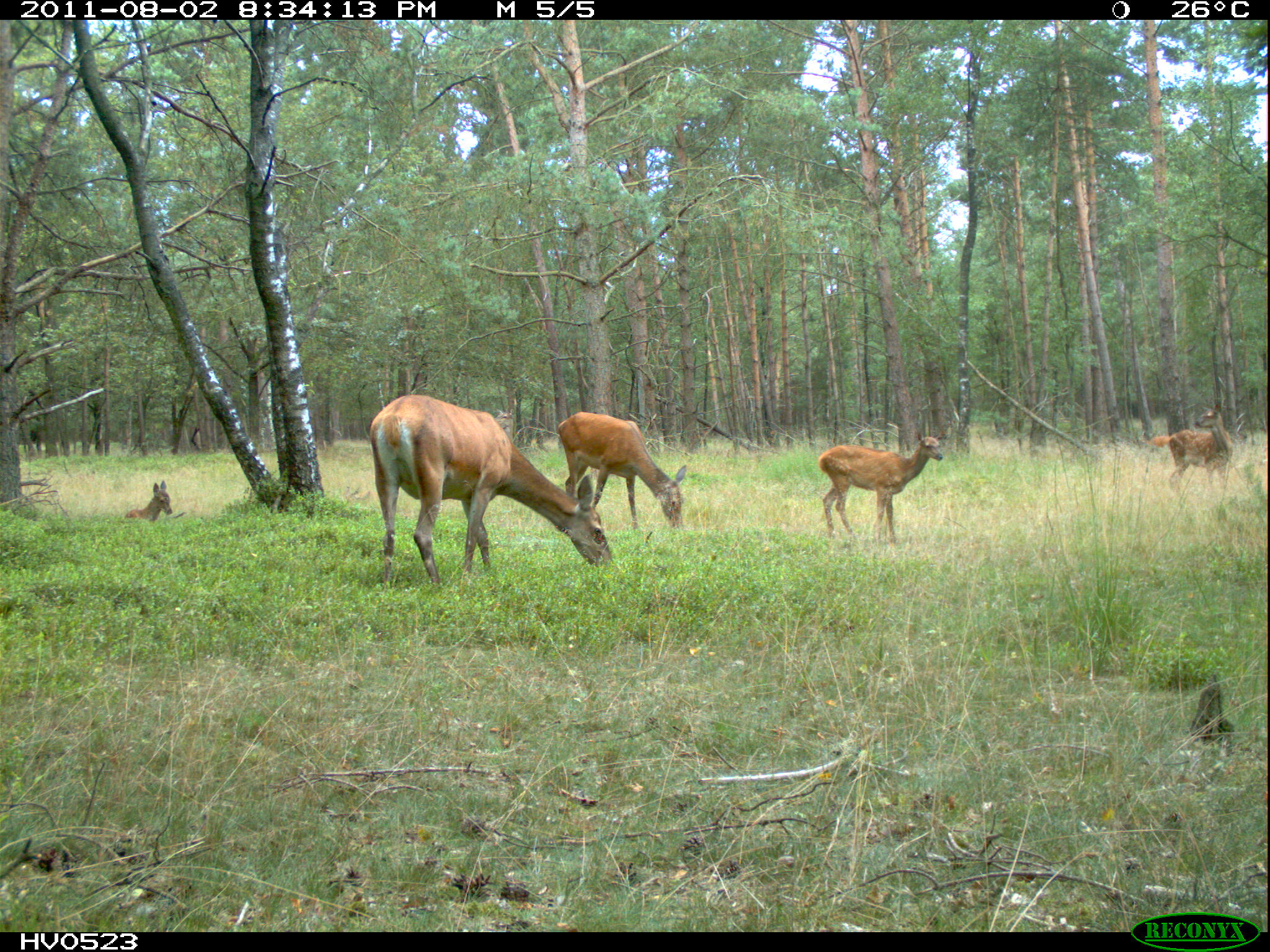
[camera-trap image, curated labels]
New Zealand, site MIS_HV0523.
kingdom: Animalia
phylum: Chordata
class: Mammalia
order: Artiodactyla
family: Cervidae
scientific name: Cervidae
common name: deer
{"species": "deer (Cervidae)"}